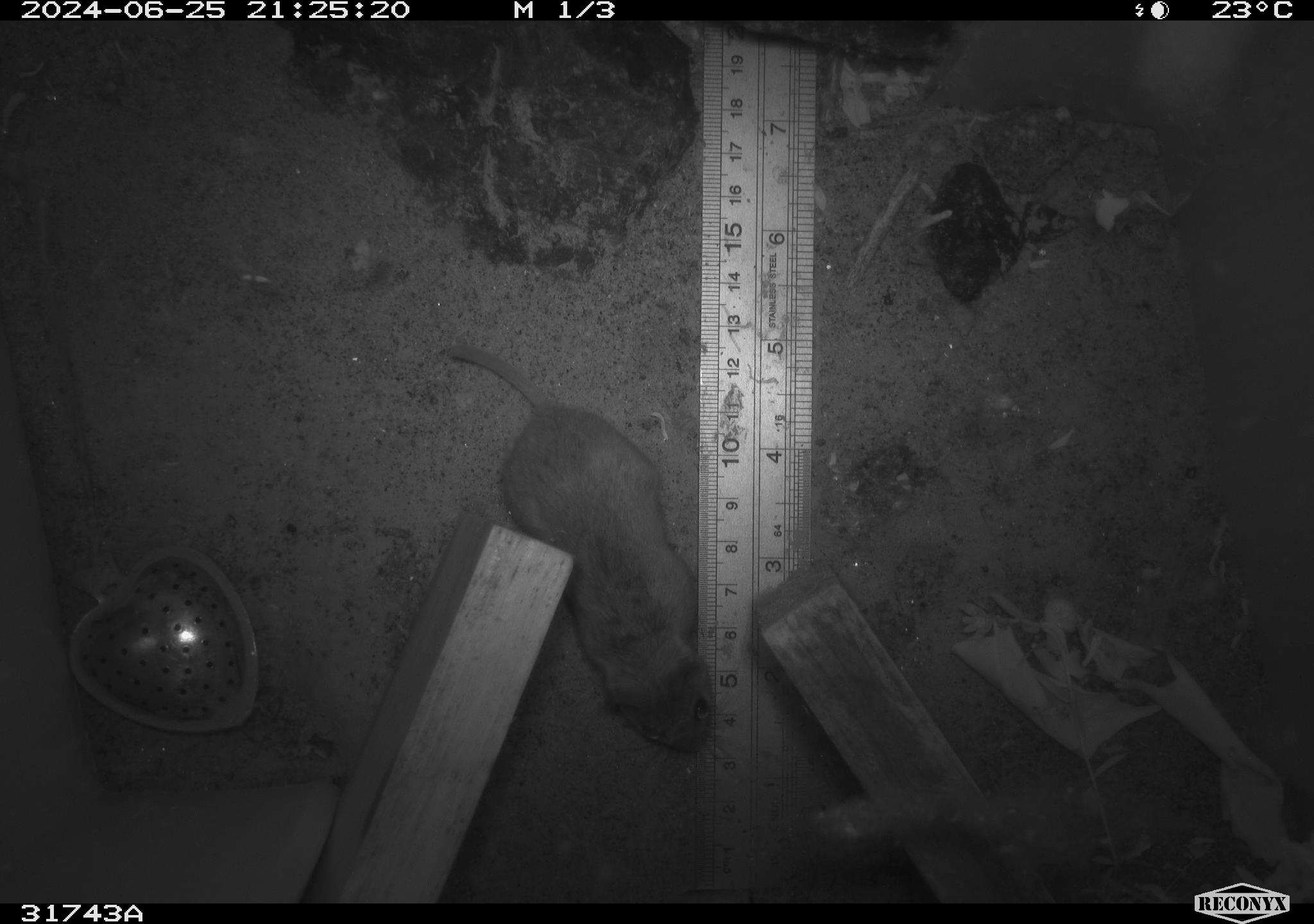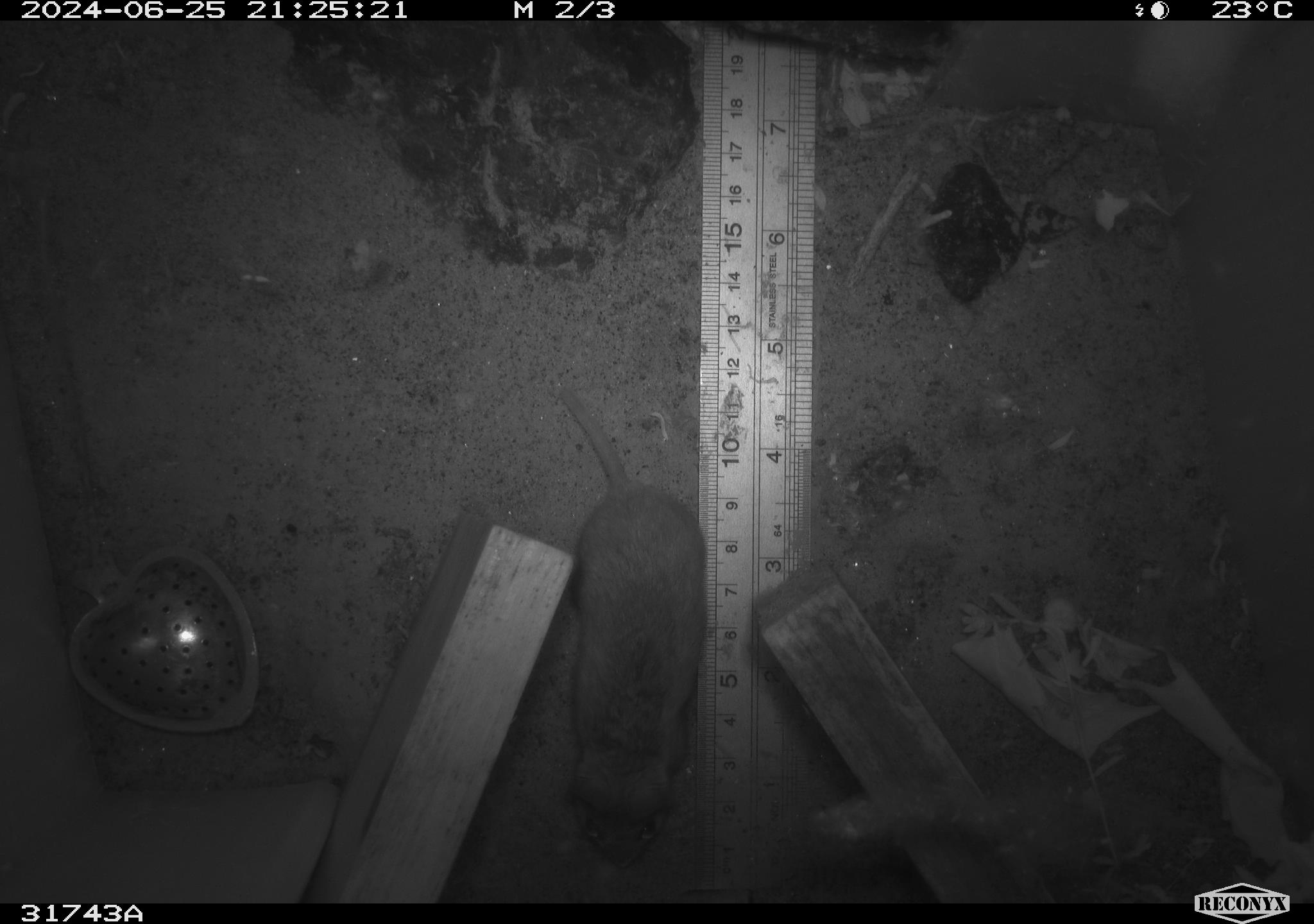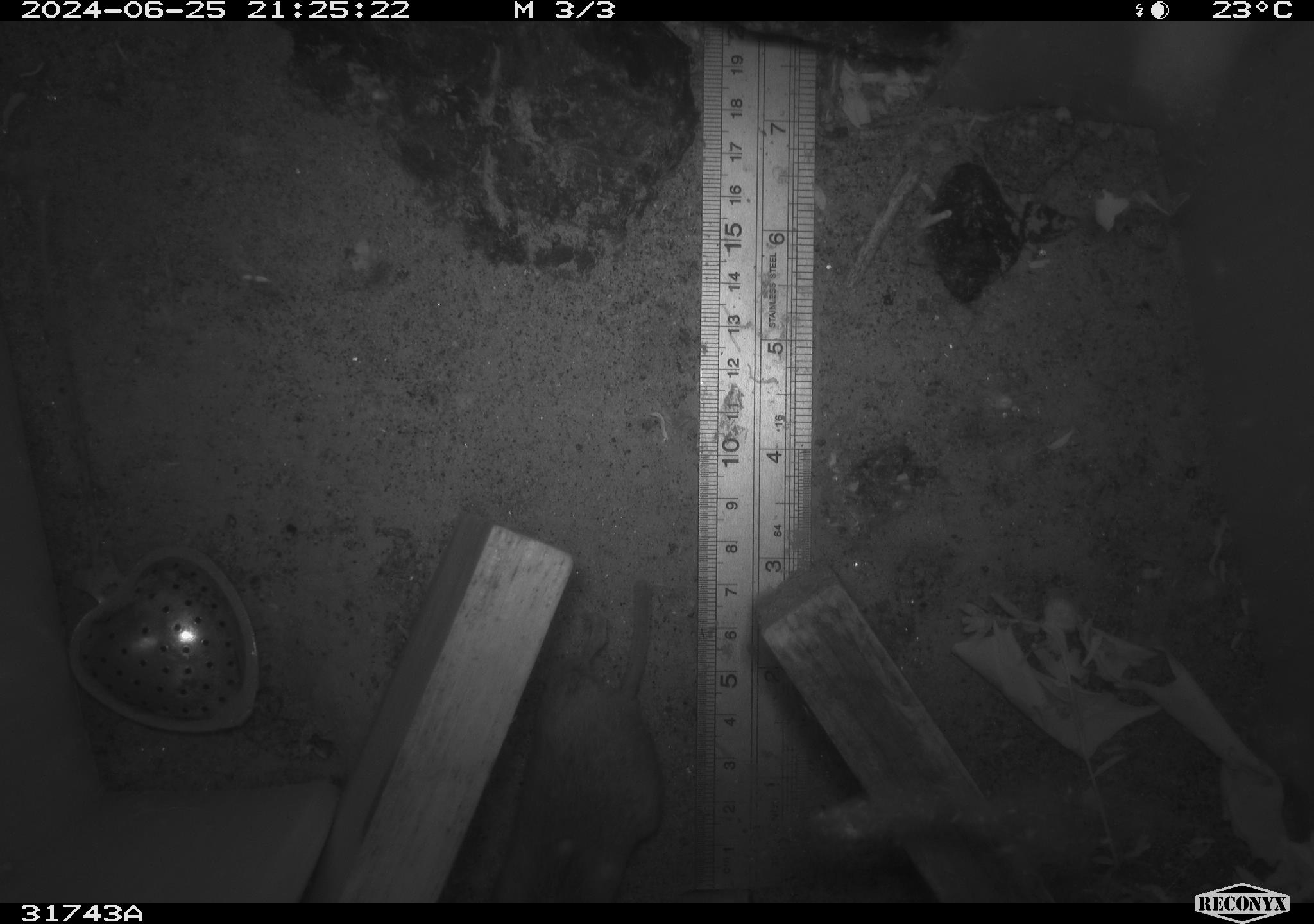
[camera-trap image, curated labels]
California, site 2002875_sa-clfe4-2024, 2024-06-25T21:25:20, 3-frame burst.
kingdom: Animalia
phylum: Chordata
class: Mammalia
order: Rodentia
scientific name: Rodentia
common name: rodent